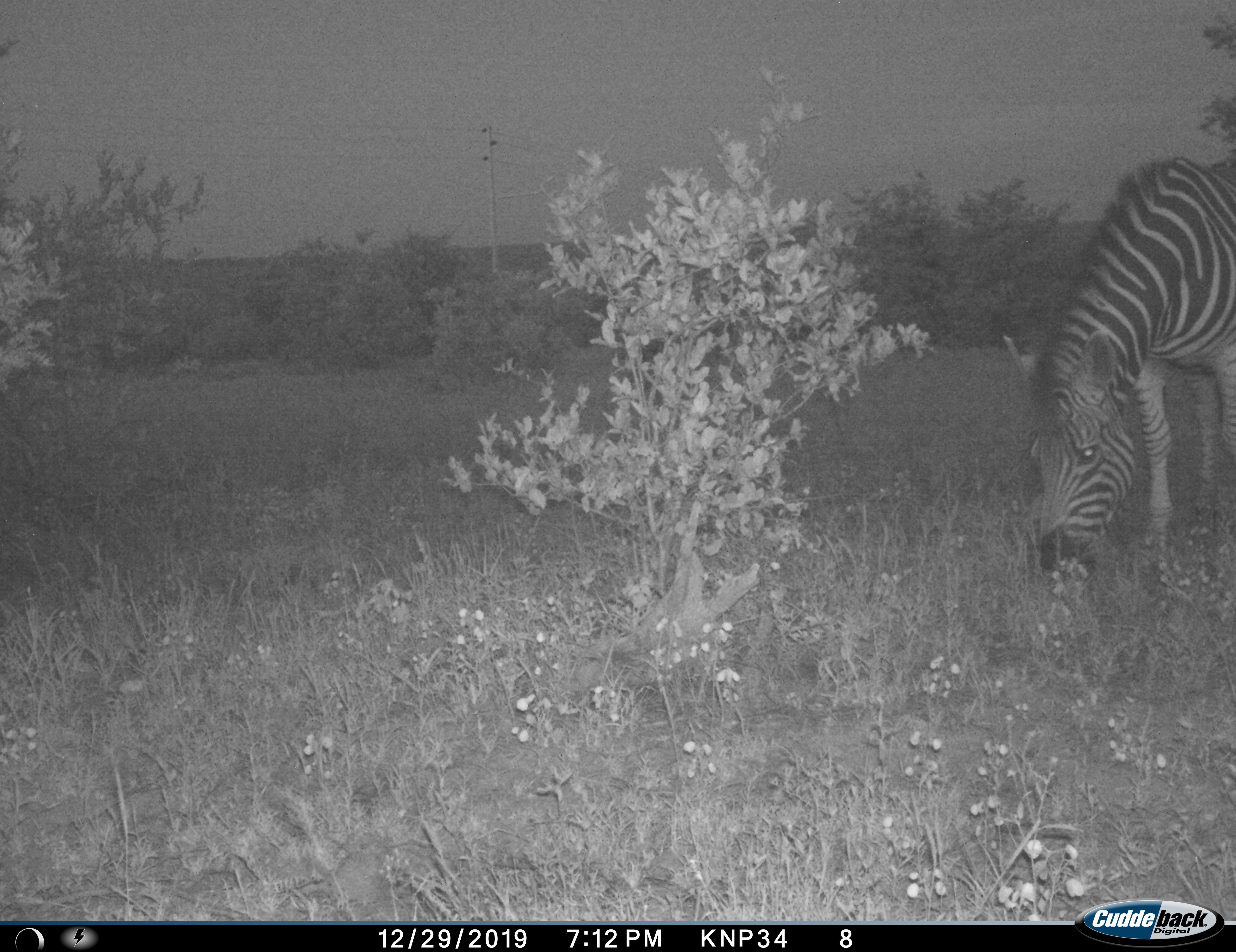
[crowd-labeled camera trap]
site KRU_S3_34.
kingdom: Animalia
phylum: Chordata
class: Mammalia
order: Perissodactyla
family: Equidae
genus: Equus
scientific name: Equus quagga burchellii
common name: burchell's zebra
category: zebraburchells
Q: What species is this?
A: Zebraburchells (burchell's zebra) (Equus quagga burchellii).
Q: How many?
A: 1.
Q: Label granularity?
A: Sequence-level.